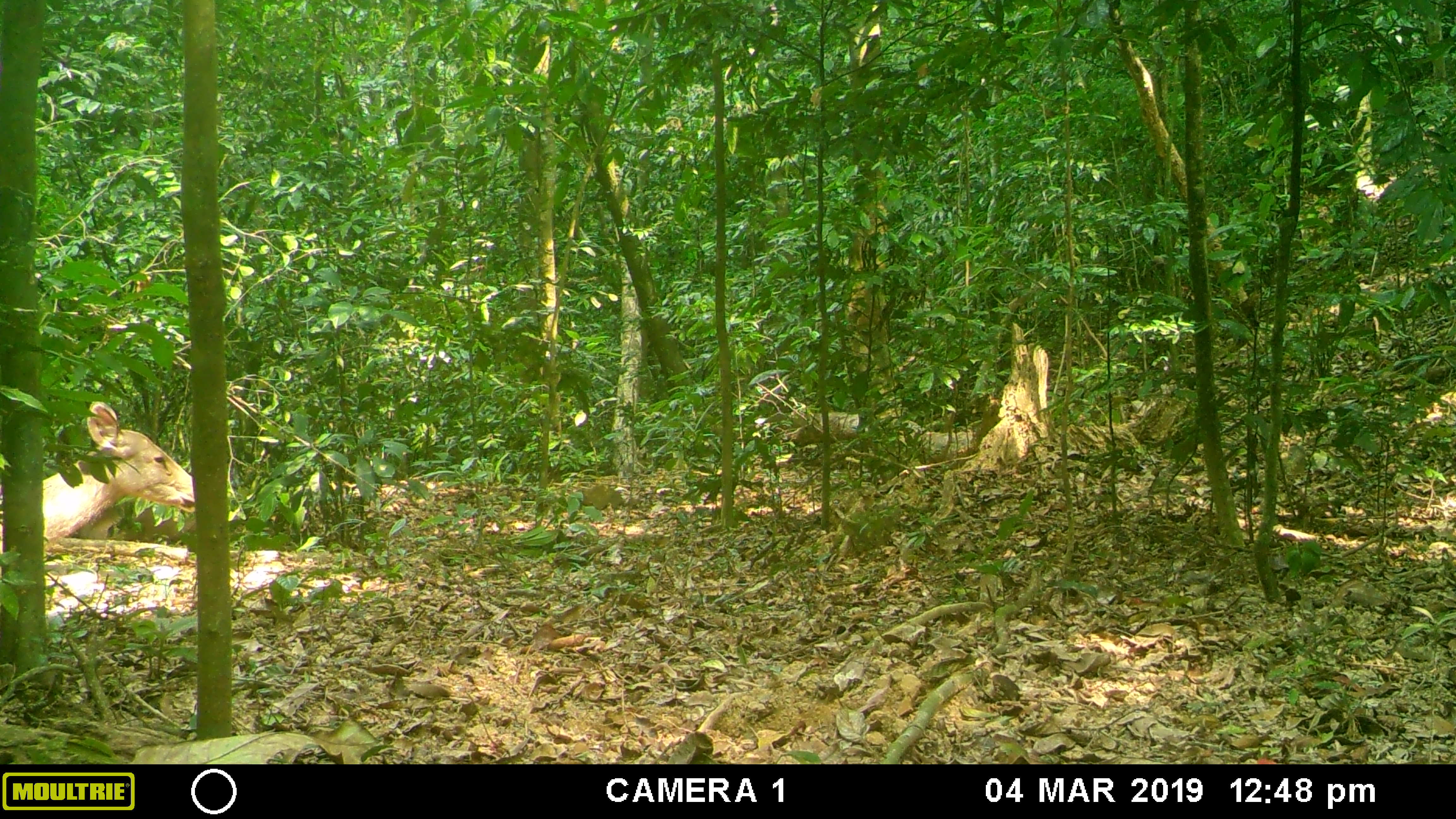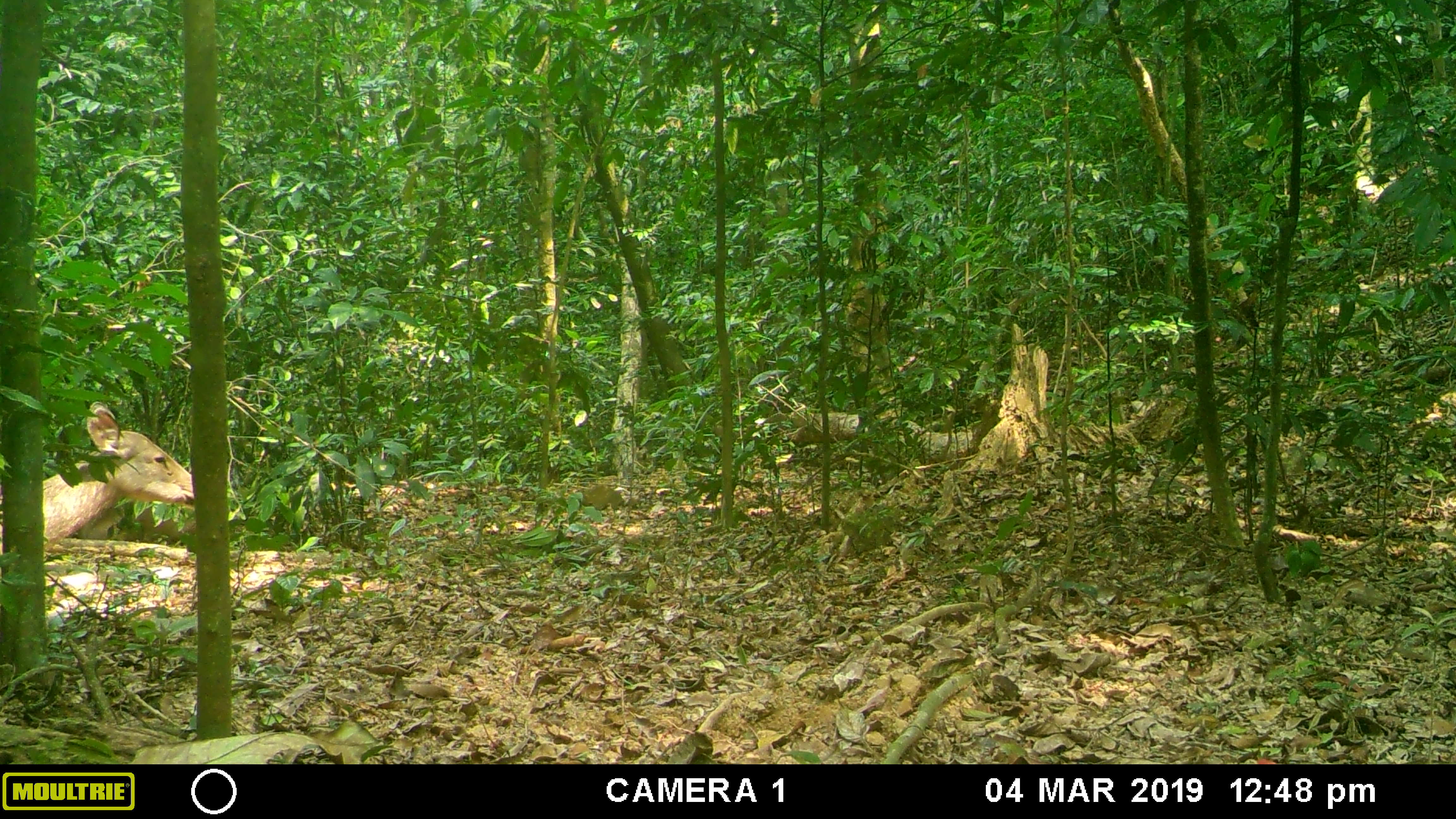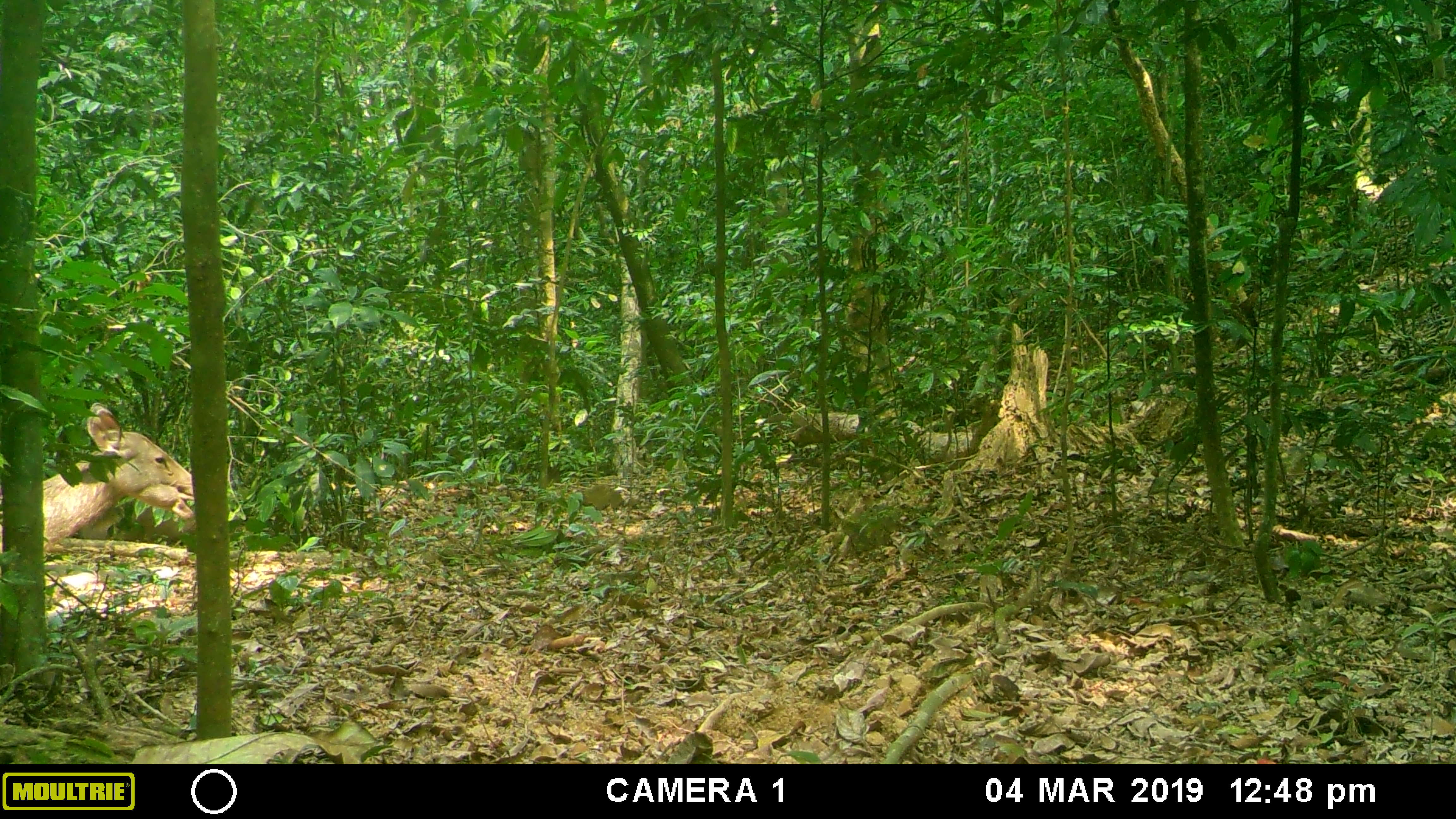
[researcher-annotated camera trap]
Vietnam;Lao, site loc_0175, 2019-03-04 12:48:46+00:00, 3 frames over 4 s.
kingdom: Animalia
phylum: Chordata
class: Mammalia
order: Artiodactyla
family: Cervidae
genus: Rusa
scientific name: Rusa unicolor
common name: sambar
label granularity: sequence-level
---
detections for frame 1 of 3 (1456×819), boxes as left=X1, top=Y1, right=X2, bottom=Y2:
sambar: left=0, top=400, right=197, bottom=581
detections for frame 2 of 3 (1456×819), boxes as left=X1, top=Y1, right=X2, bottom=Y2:
sambar: left=0, top=401, right=195, bottom=580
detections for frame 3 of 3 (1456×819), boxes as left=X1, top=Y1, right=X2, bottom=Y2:
sambar: left=0, top=401, right=197, bottom=582